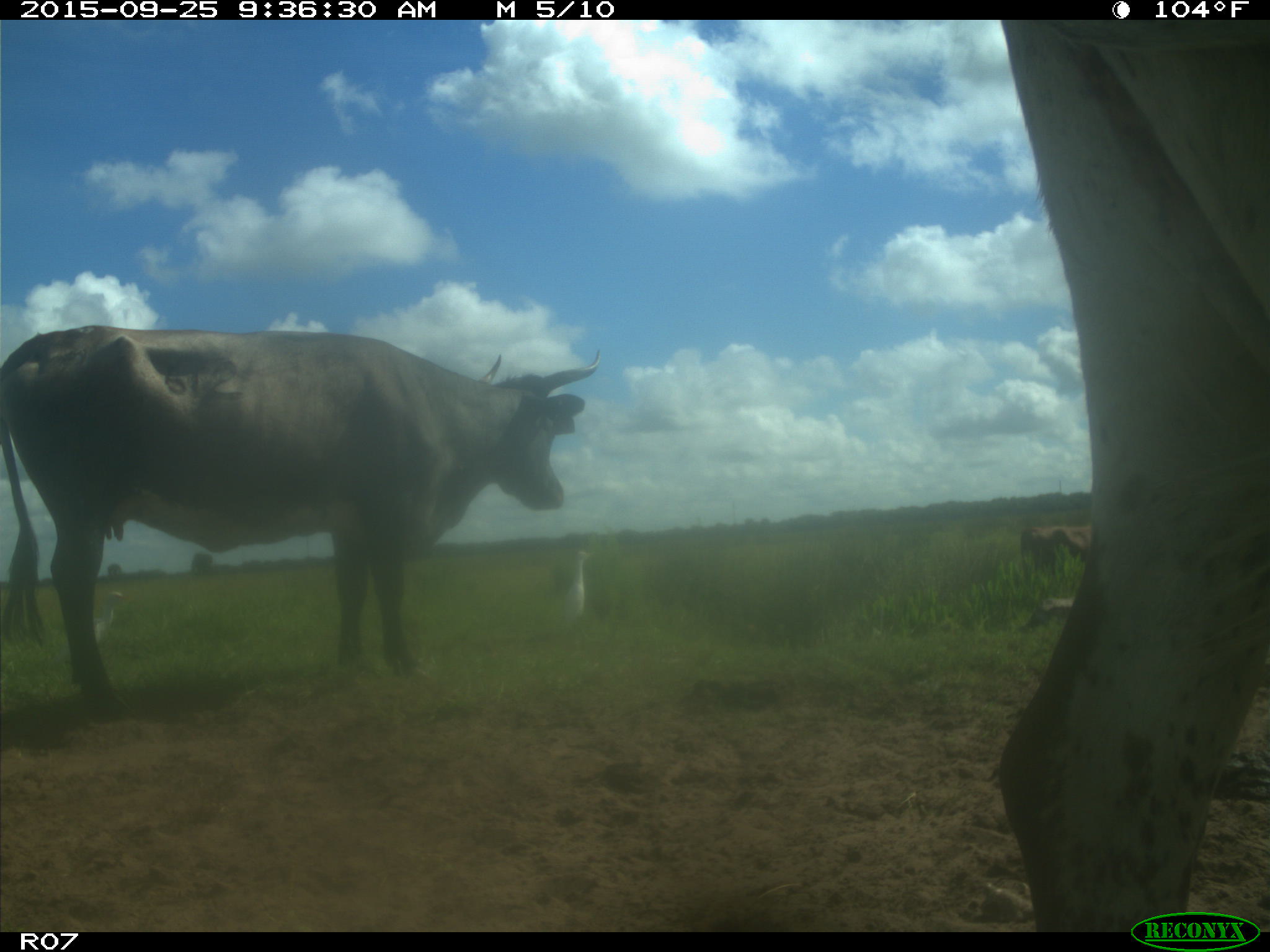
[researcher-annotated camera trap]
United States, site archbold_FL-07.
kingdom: Animalia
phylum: Chordata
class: Mammalia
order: Artiodactyla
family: Bovidae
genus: Bos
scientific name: Bos taurus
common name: domestic cow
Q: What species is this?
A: Bos taurus (domestic cow).